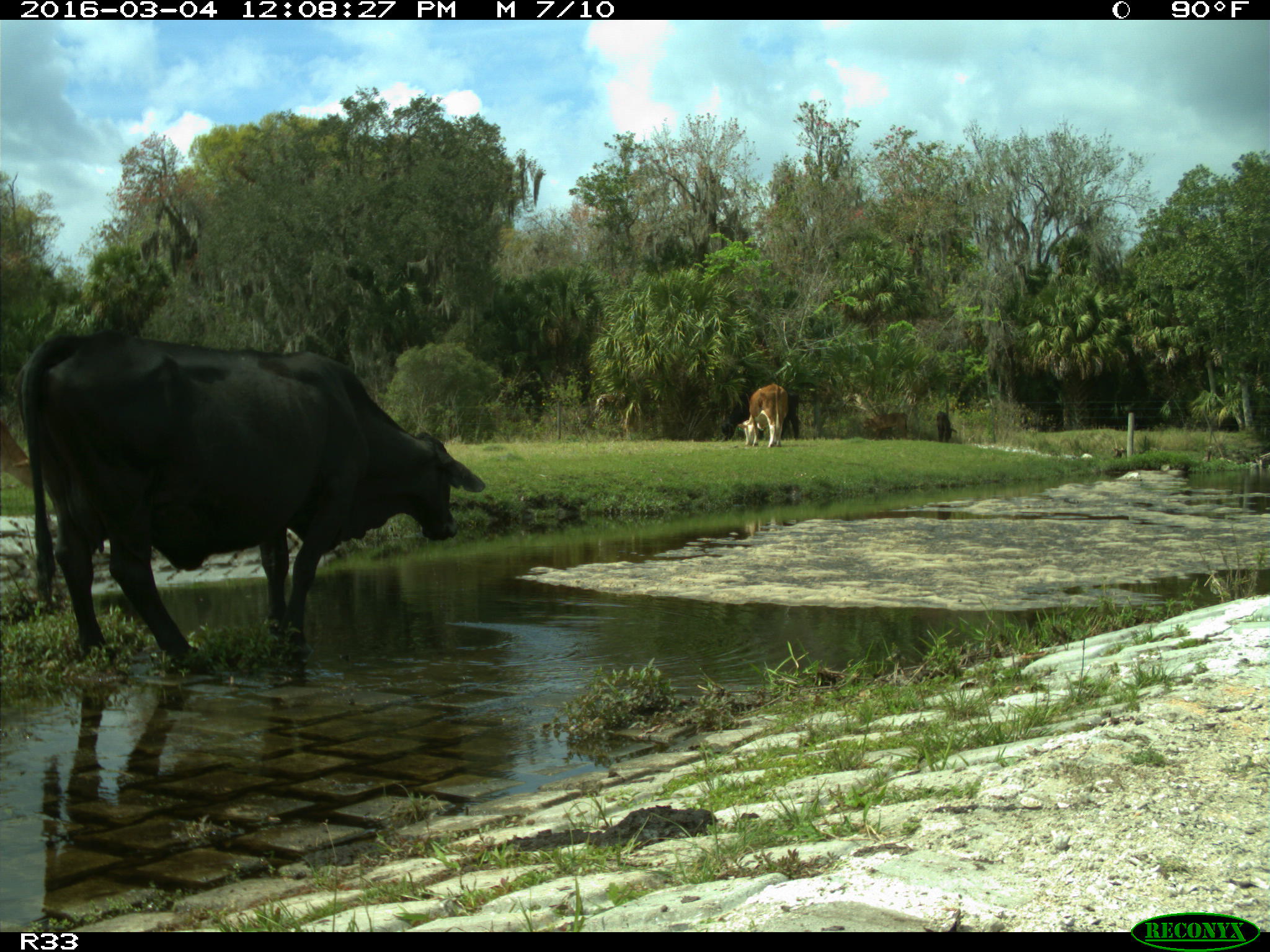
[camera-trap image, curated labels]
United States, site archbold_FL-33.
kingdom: Animalia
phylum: Chordata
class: Mammalia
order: Artiodactyla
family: Bovidae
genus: Bos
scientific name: Bos taurus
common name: domestic cow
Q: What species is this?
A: Bos taurus (domestic cow).